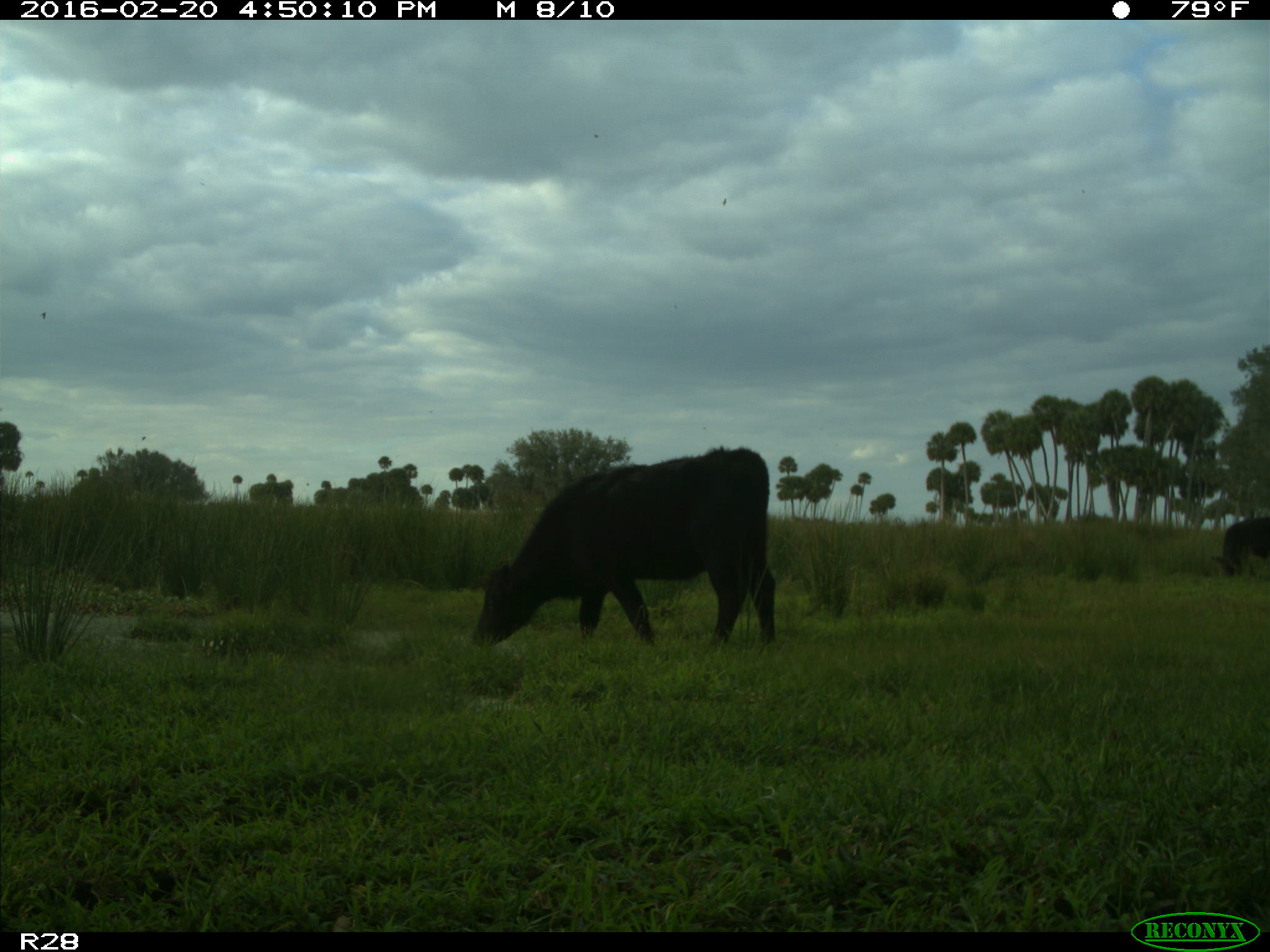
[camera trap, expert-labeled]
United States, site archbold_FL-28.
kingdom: Animalia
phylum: Chordata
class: Mammalia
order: Artiodactyla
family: Bovidae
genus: Bos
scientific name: Bos taurus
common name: domestic cow